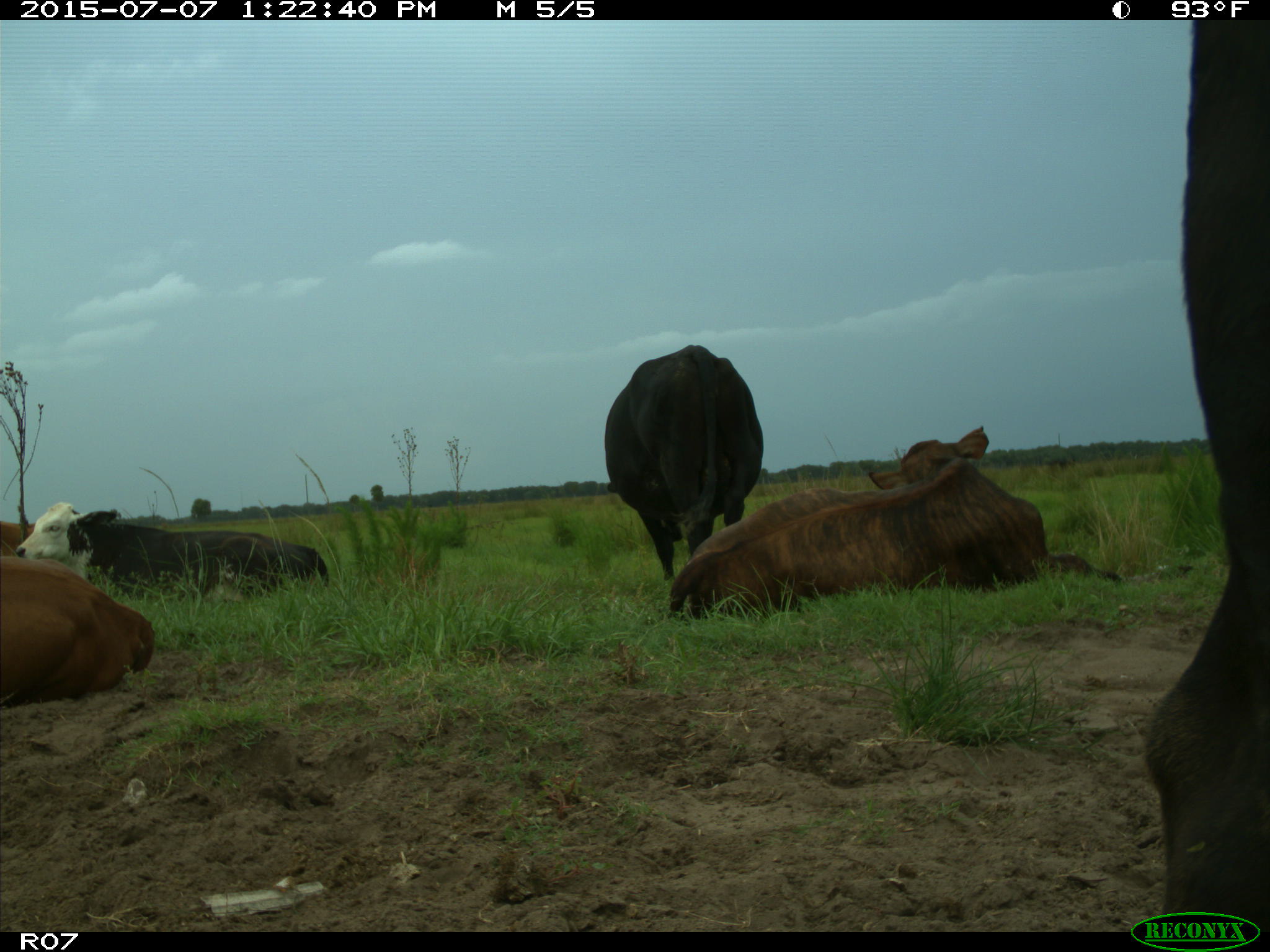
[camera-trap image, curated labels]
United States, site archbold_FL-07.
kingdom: Animalia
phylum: Chordata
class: Mammalia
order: Artiodactyla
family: Bovidae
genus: Bos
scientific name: Bos taurus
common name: domestic cow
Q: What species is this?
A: Bos taurus (domestic cow).